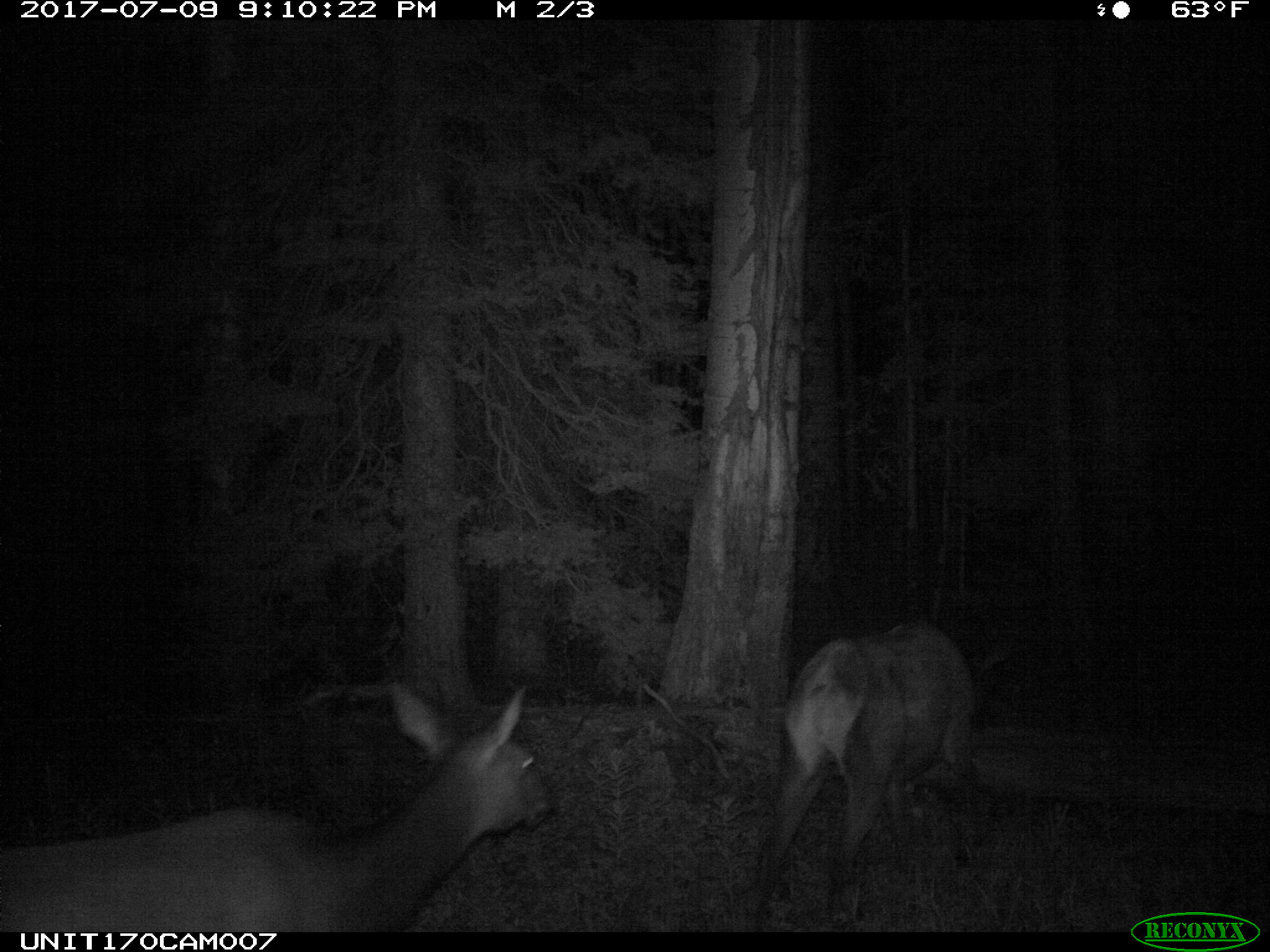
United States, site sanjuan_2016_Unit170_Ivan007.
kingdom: Animalia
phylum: Chordata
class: Mammalia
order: Artiodactyla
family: Cervidae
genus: Cervus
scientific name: Cervus elaphus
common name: red deer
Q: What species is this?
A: Cervus elaphus (red deer).